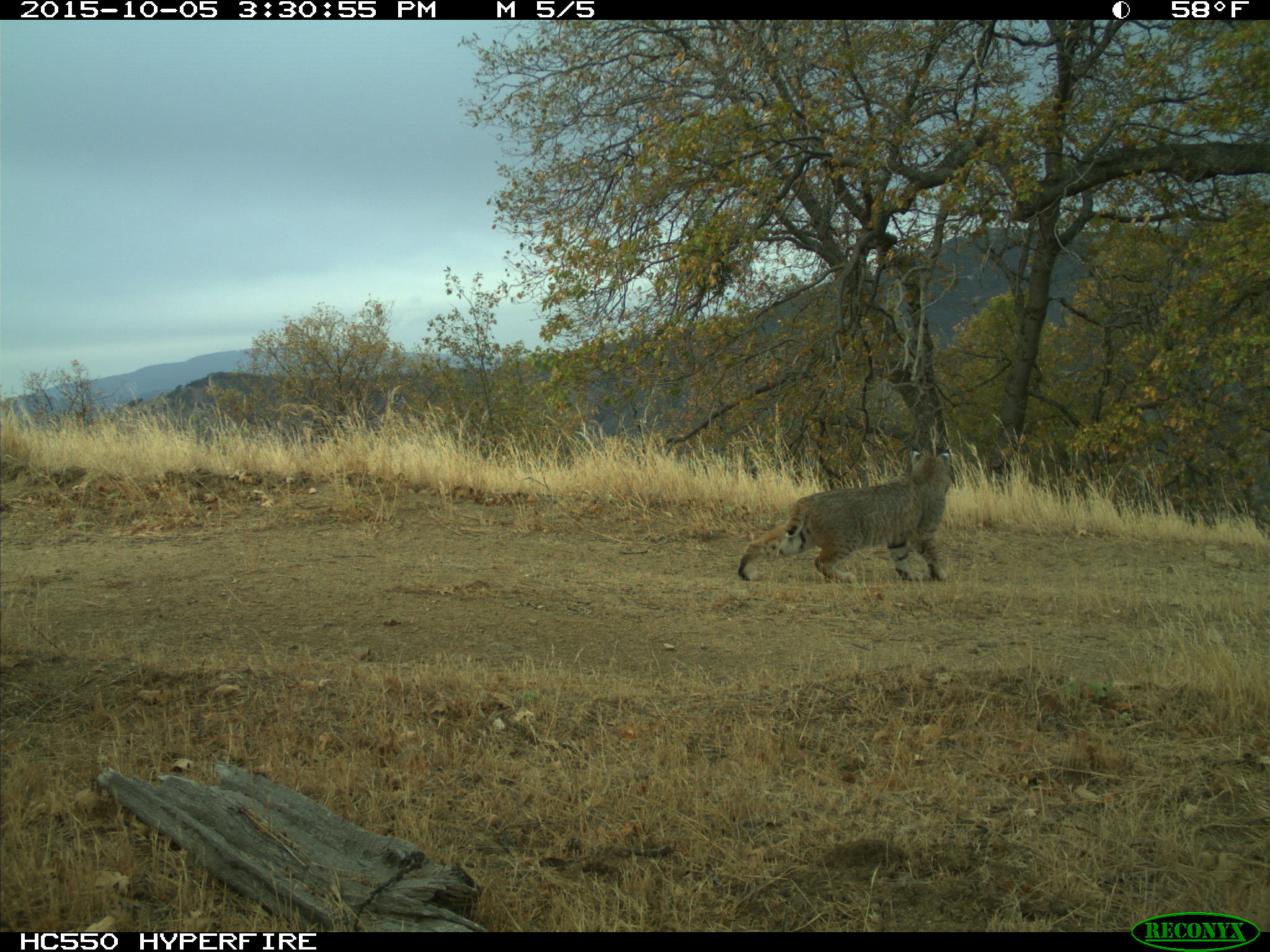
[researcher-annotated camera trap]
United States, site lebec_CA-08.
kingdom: Animalia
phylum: Chordata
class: Mammalia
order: Carnivora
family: Felidae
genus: Lynx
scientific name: Lynx rufus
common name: bobcat